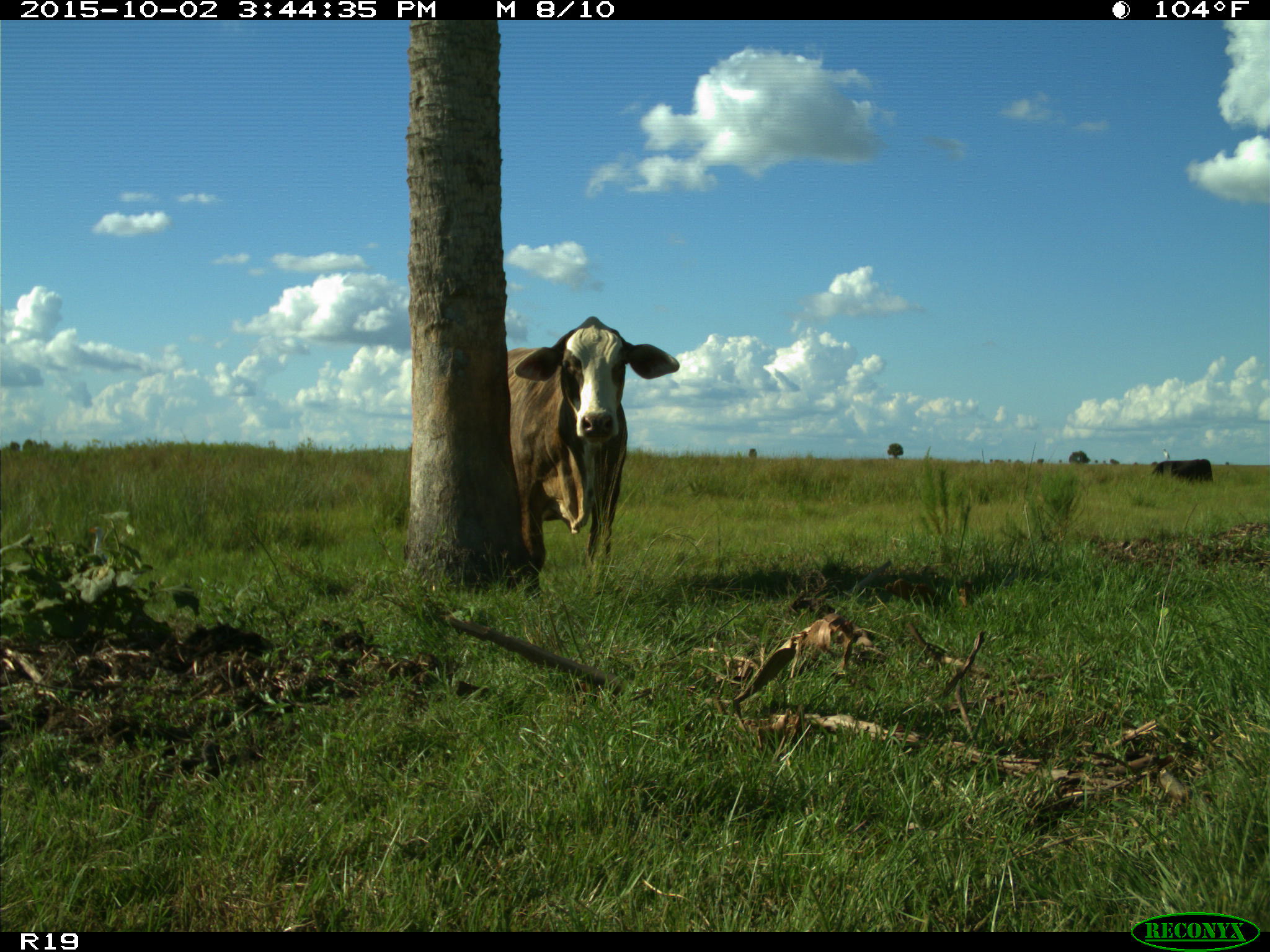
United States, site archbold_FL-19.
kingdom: Animalia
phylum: Chordata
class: Mammalia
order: Artiodactyla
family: Bovidae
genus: Bos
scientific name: Bos taurus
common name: domestic cow